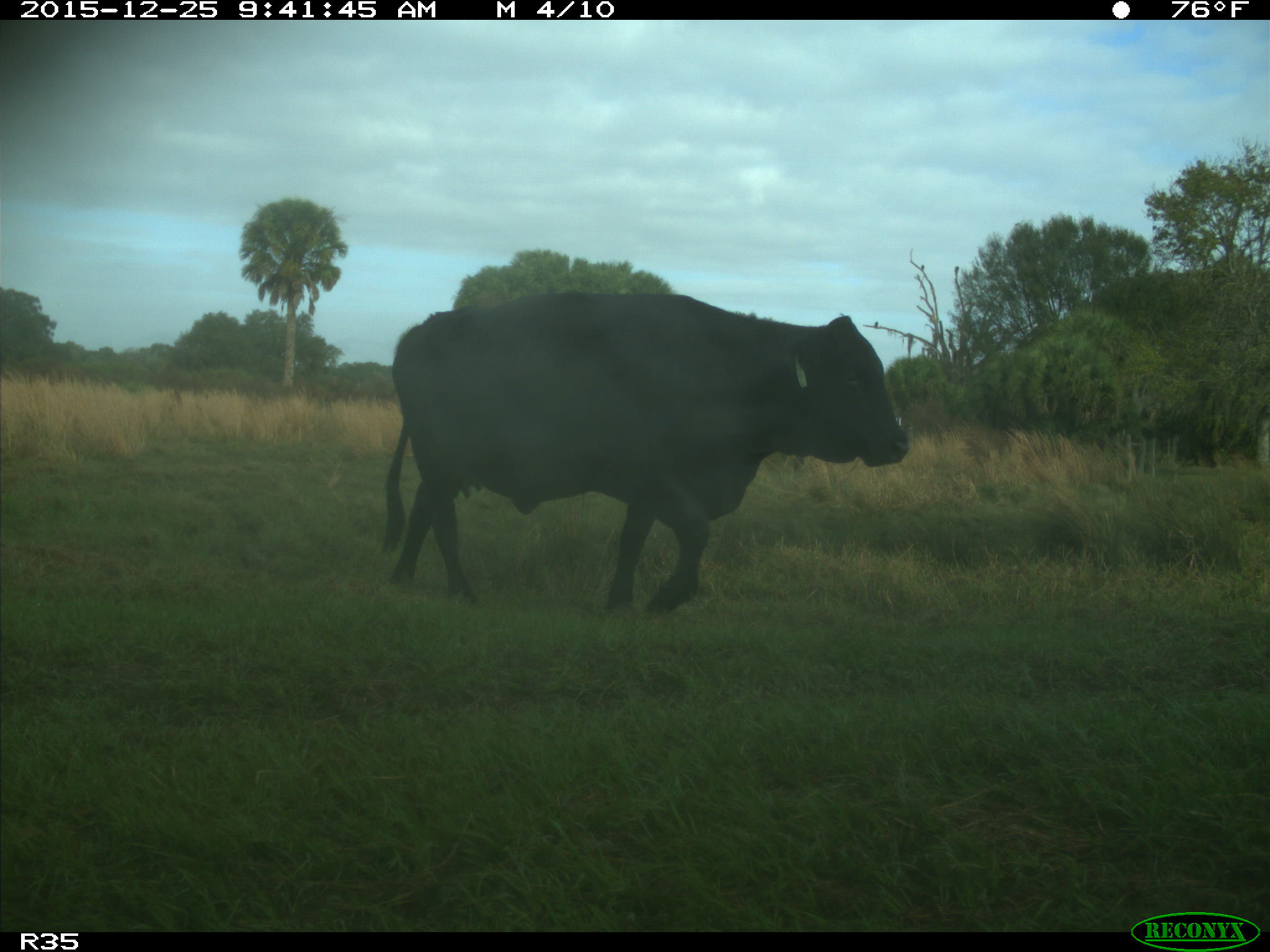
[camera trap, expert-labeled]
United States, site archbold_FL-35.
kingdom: Animalia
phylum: Chordata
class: Mammalia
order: Artiodactyla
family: Bovidae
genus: Bos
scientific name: Bos taurus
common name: domestic cow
Bos taurus (domestic cow).